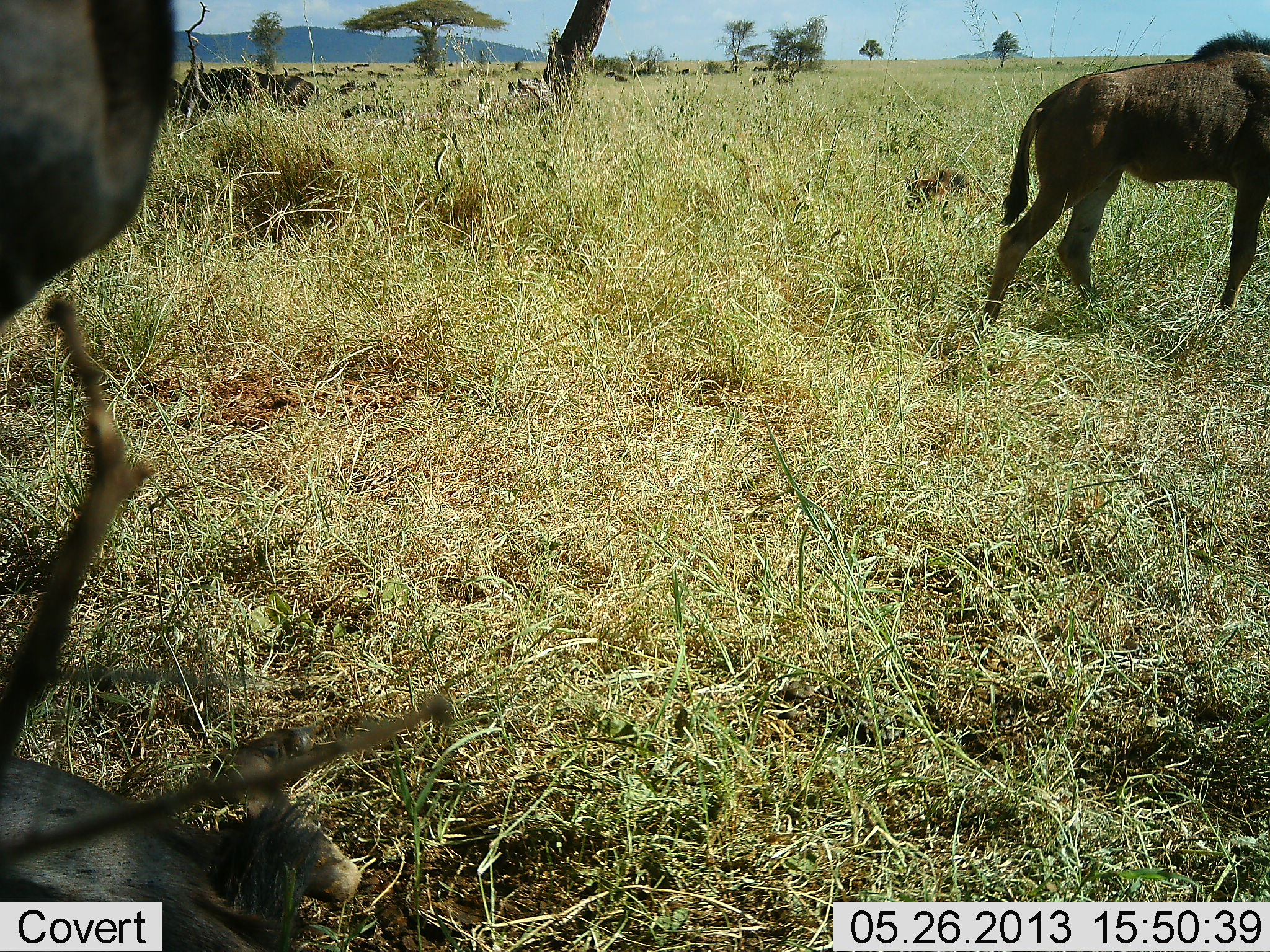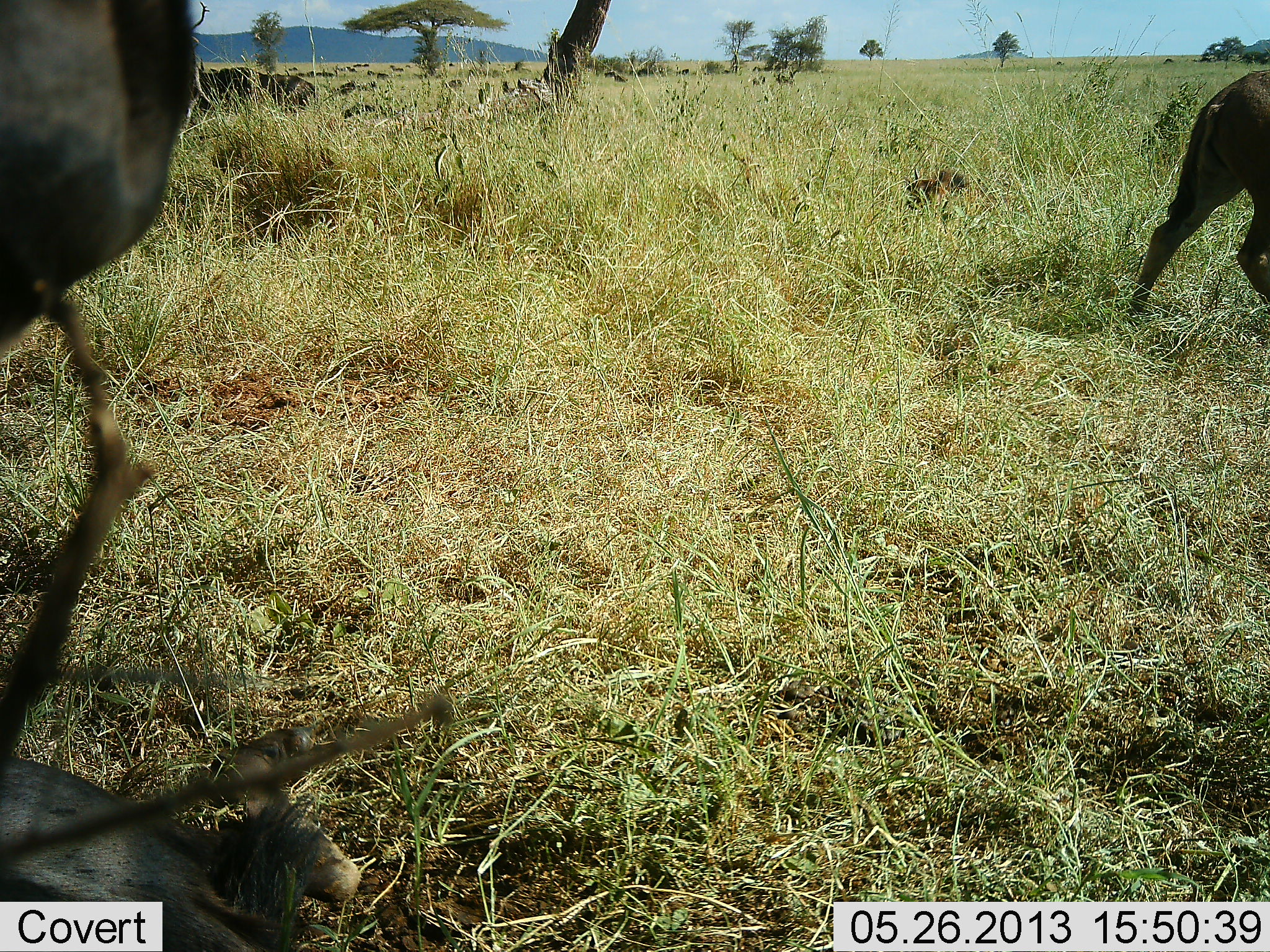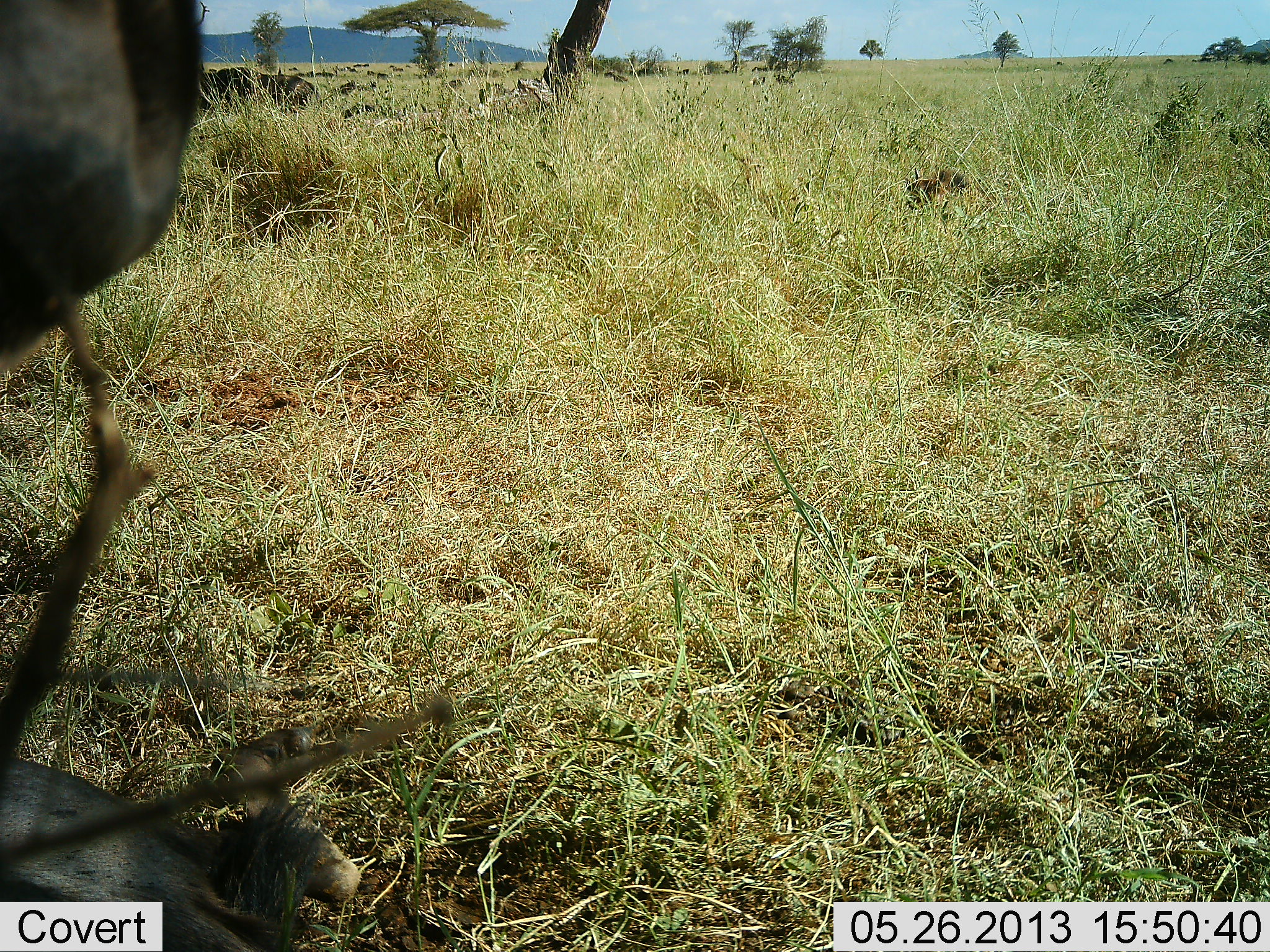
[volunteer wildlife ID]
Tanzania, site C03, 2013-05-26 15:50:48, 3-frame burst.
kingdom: Animalia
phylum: Chordata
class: Mammalia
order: Artiodactyla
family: Bovidae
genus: Connochaetes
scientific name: Connochaetes taurinus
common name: blue wildebeest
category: wildebeest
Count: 5.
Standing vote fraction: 50%.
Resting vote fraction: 50%.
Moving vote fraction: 100%.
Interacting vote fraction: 0%.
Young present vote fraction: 30%.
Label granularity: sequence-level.